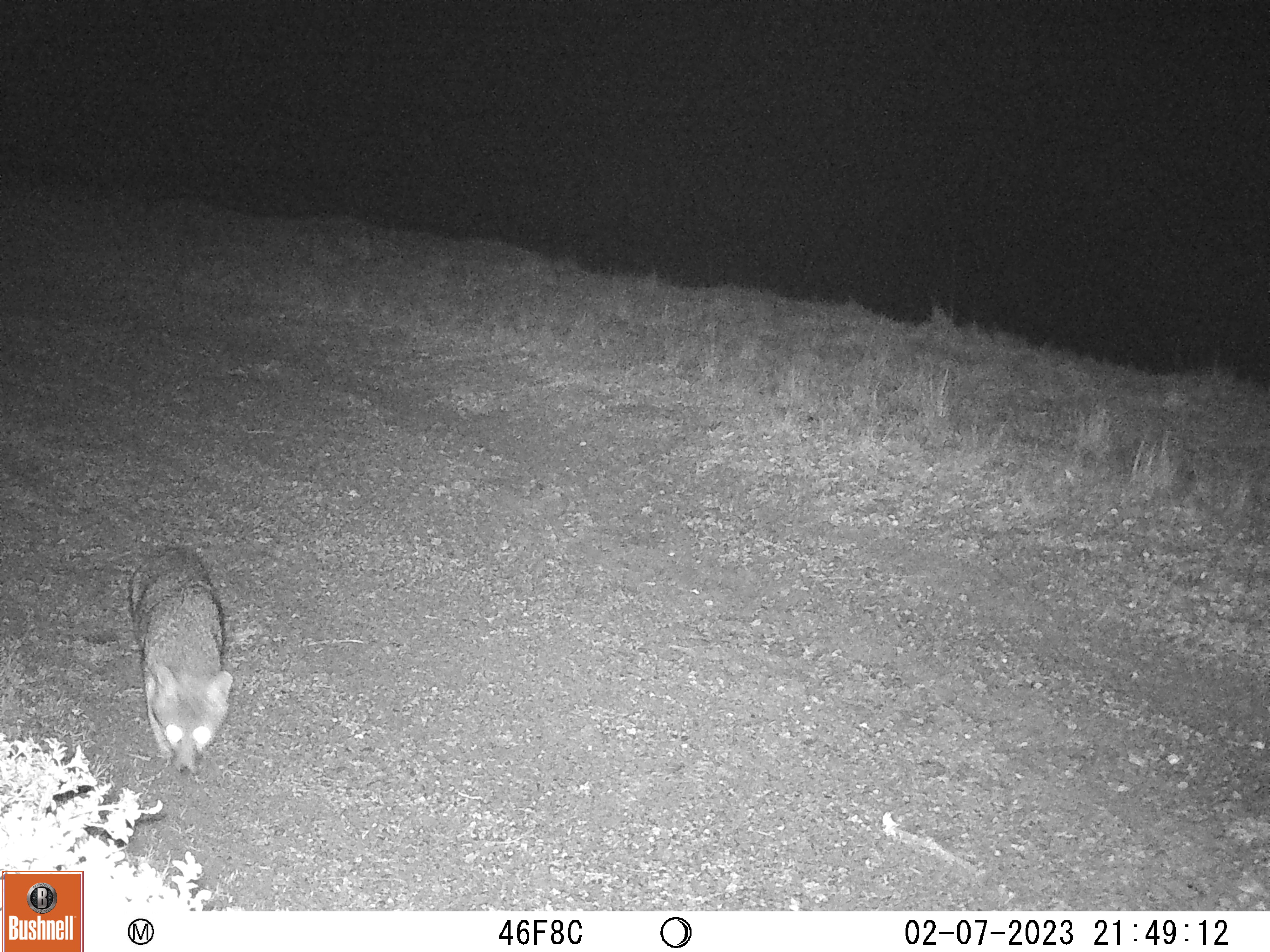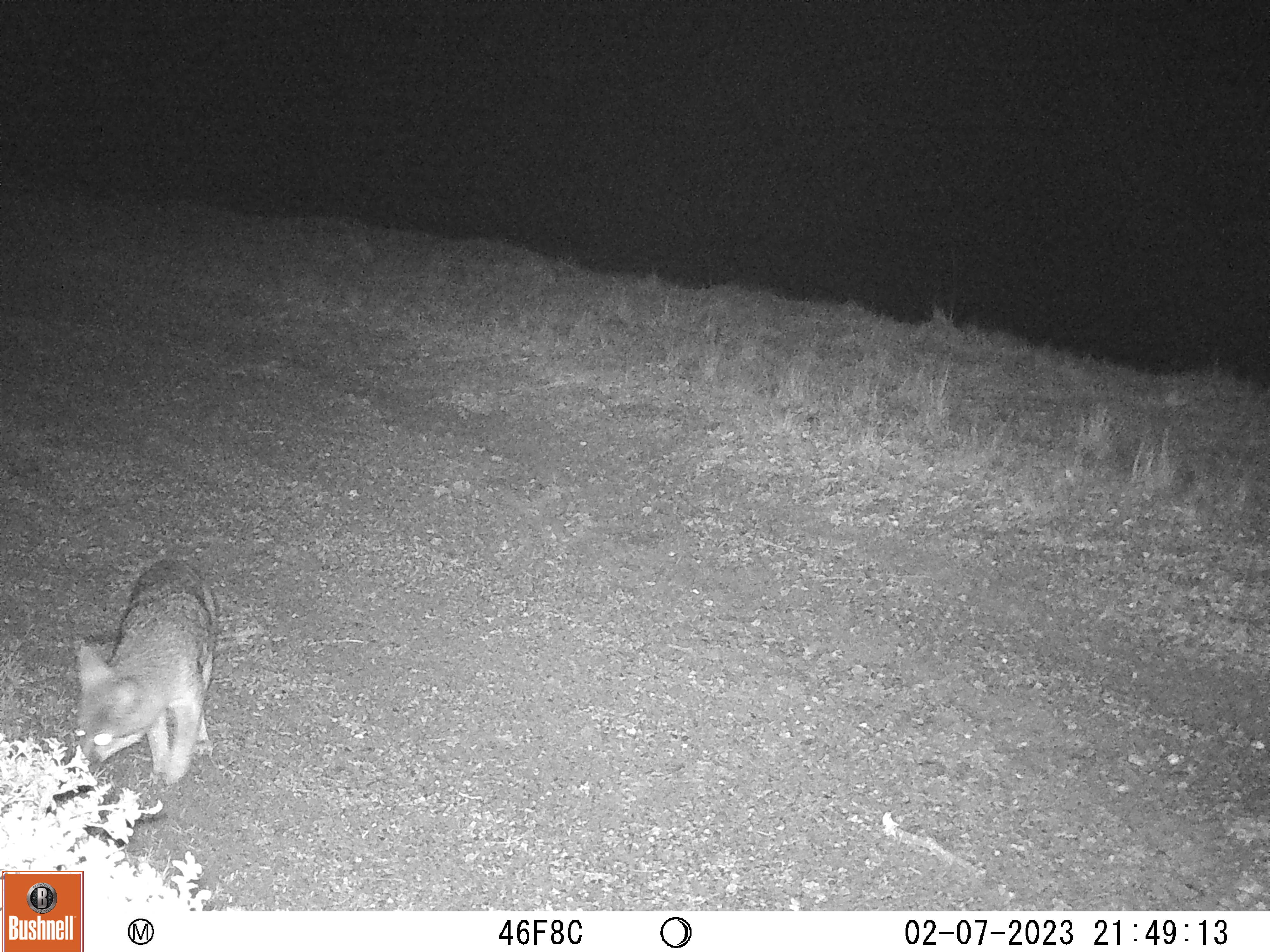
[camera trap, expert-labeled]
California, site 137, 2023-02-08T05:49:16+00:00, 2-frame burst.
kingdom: Animalia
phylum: Chordata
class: Mammalia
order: Carnivora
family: Canidae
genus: Urocyon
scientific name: Urocyon cinereoargenteus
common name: gray fox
Gray fox (Urocyon cinereoargenteus).